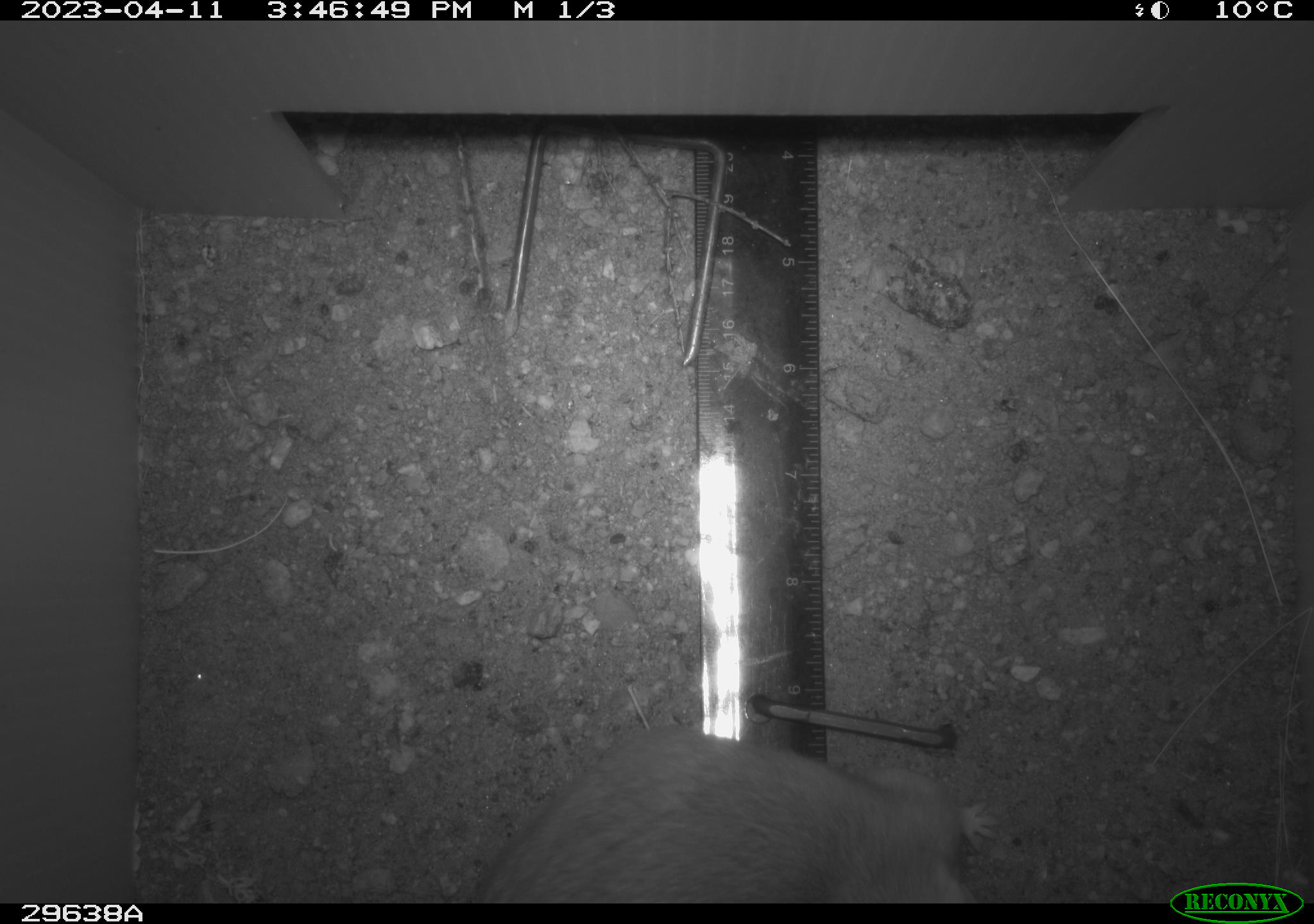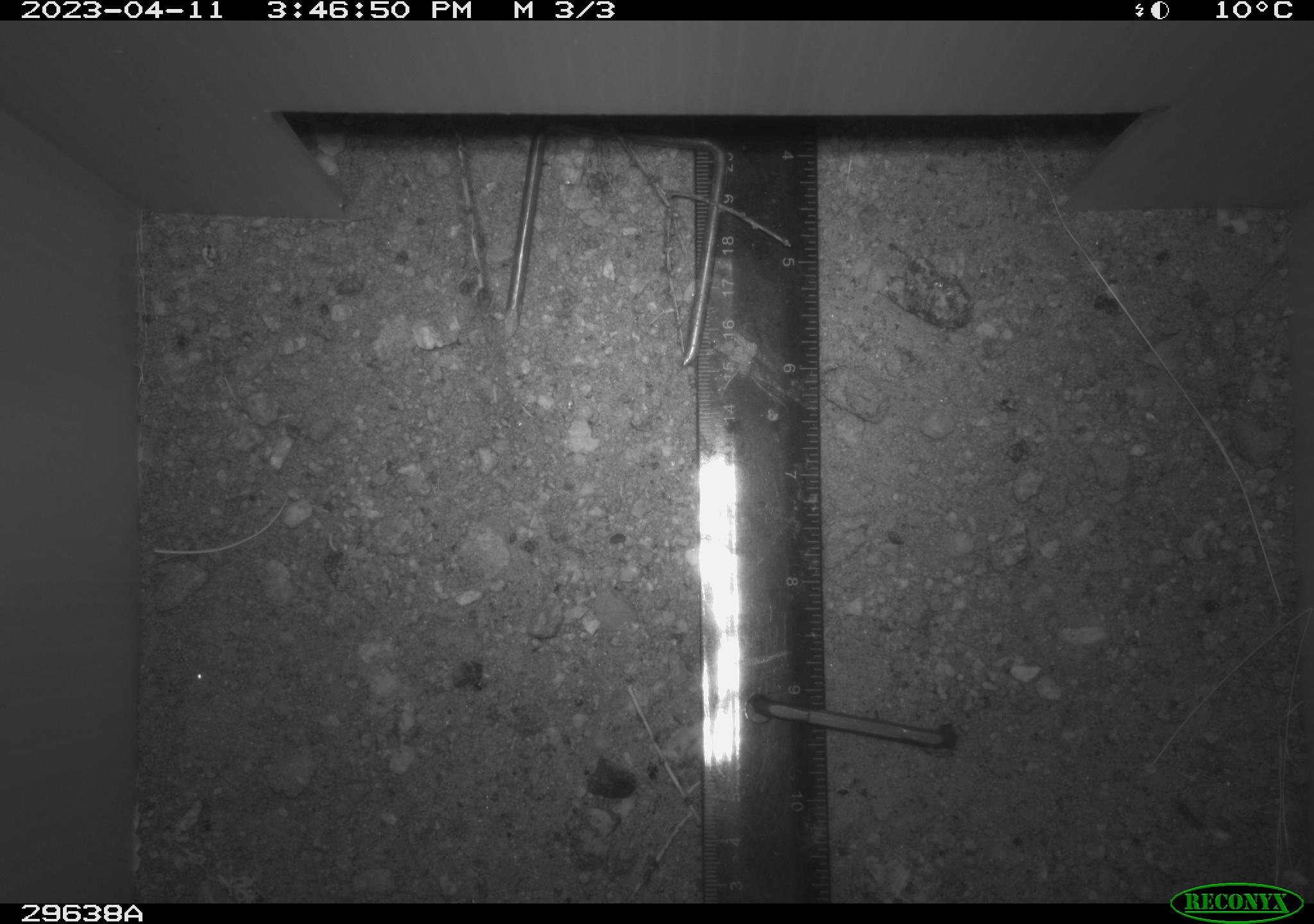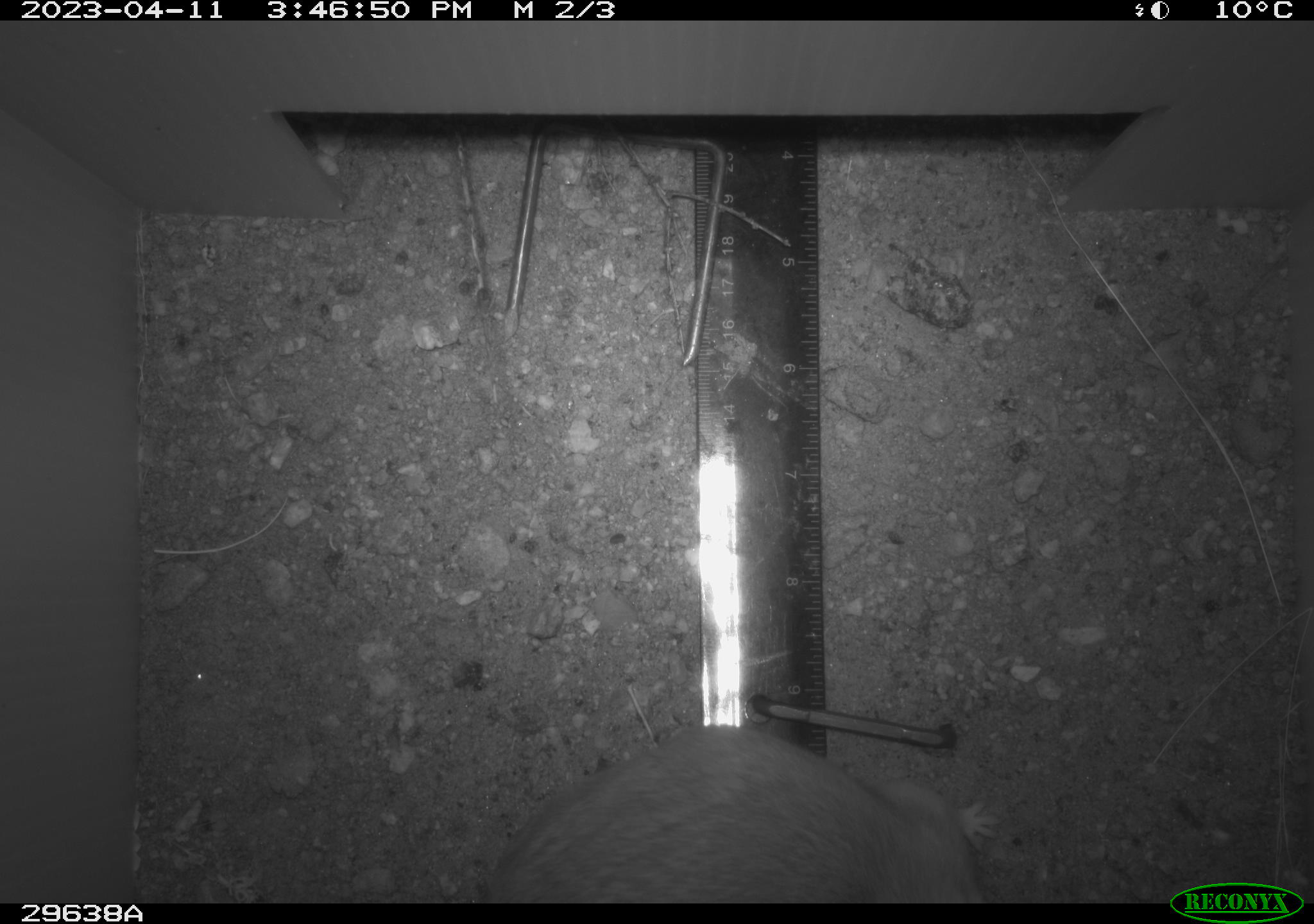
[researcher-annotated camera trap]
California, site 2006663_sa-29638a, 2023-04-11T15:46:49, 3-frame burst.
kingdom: Animalia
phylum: Chordata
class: Mammalia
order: Rodentia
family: Cricetidae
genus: Neotoma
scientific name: Neotoma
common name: pack rat or woodrat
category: neotoma species